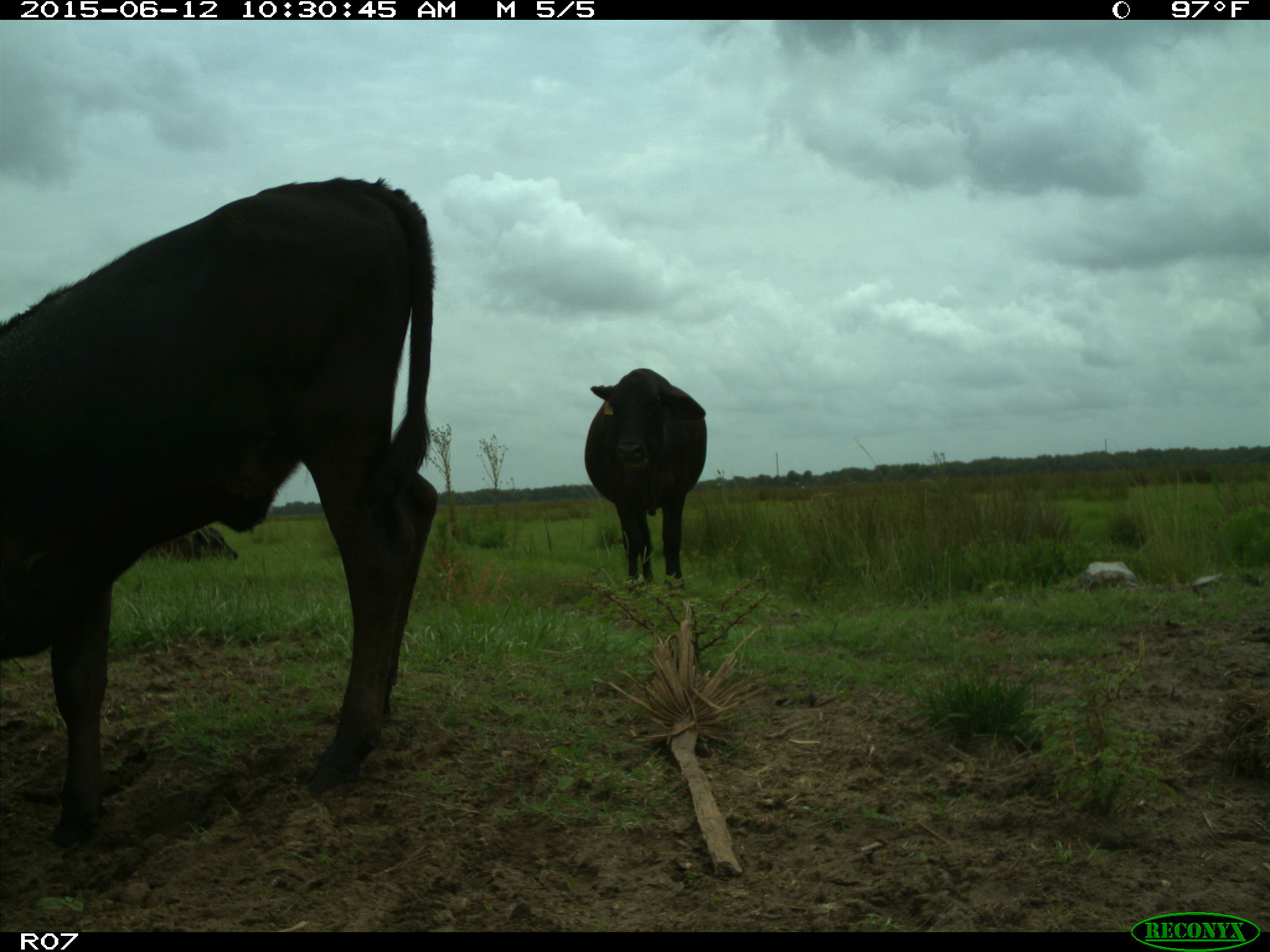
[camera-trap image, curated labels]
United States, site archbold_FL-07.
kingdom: Animalia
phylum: Chordata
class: Mammalia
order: Artiodactyla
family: Bovidae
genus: Bos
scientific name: Bos taurus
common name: domestic cow